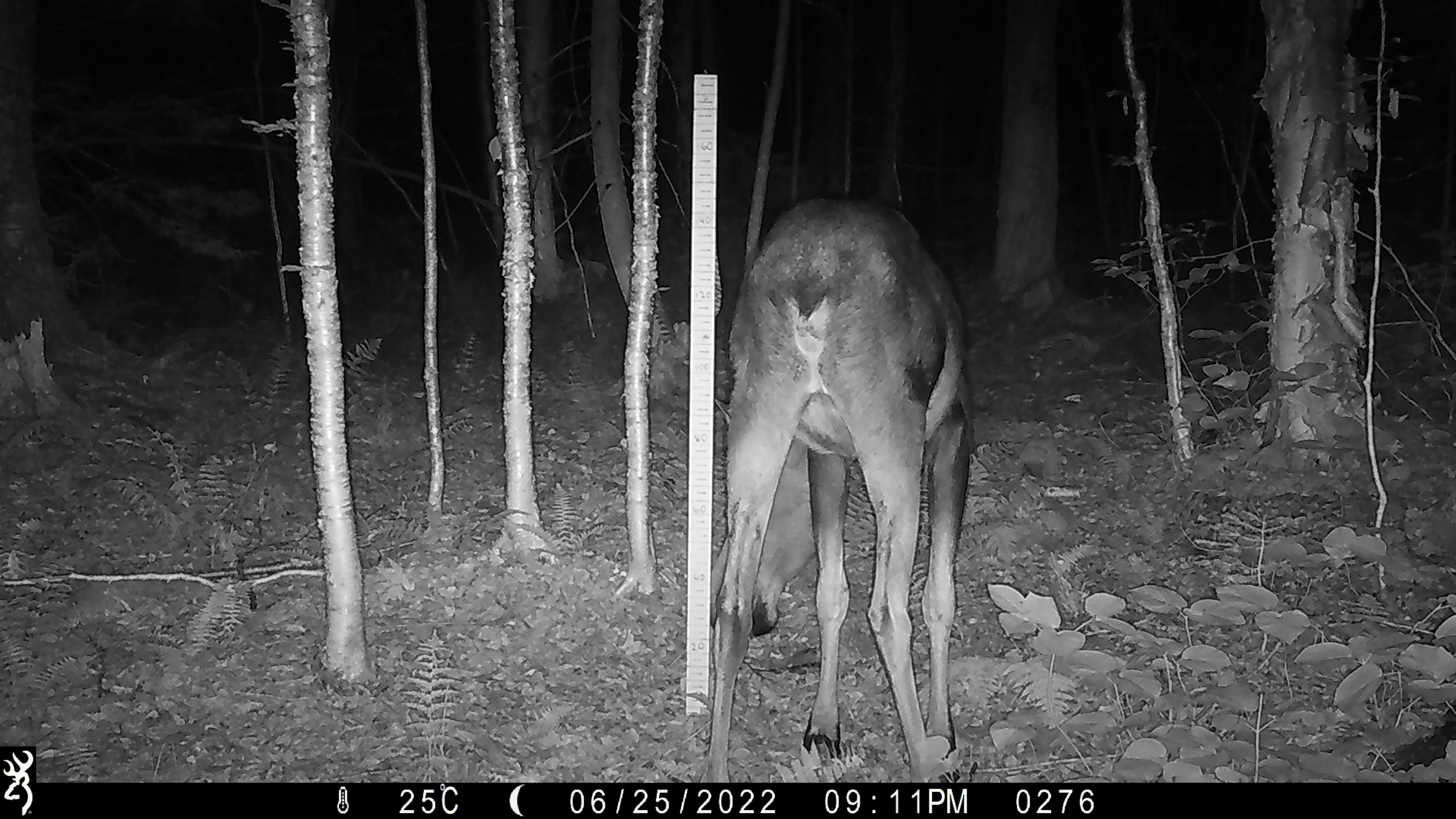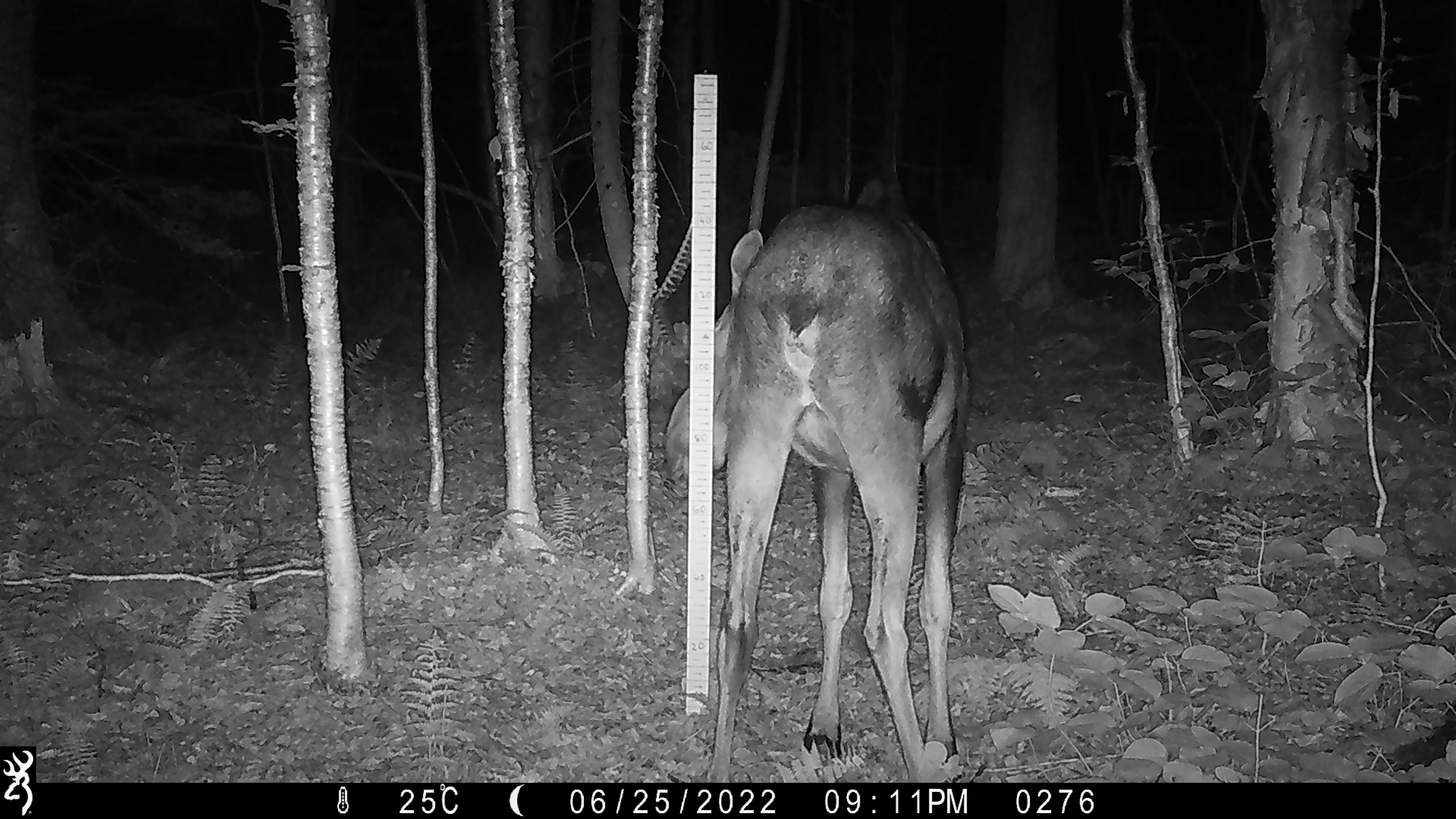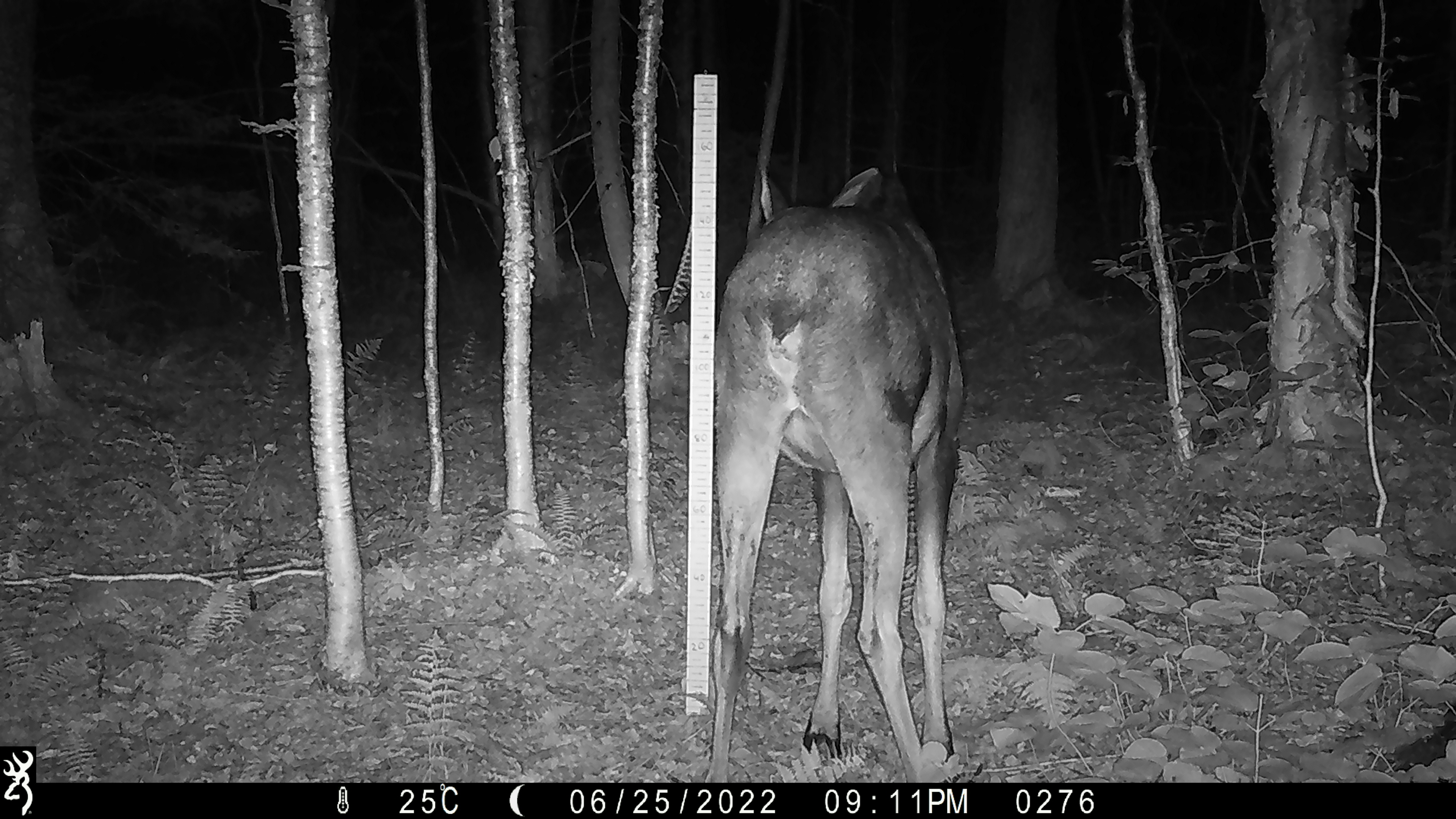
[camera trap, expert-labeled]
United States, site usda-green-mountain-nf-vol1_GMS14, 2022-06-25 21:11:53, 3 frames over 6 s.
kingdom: Animalia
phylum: Chordata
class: Mammalia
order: Artiodactyla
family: Cervidae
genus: Alces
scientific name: Alces alces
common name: moose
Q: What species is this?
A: Moose (Alces alces).